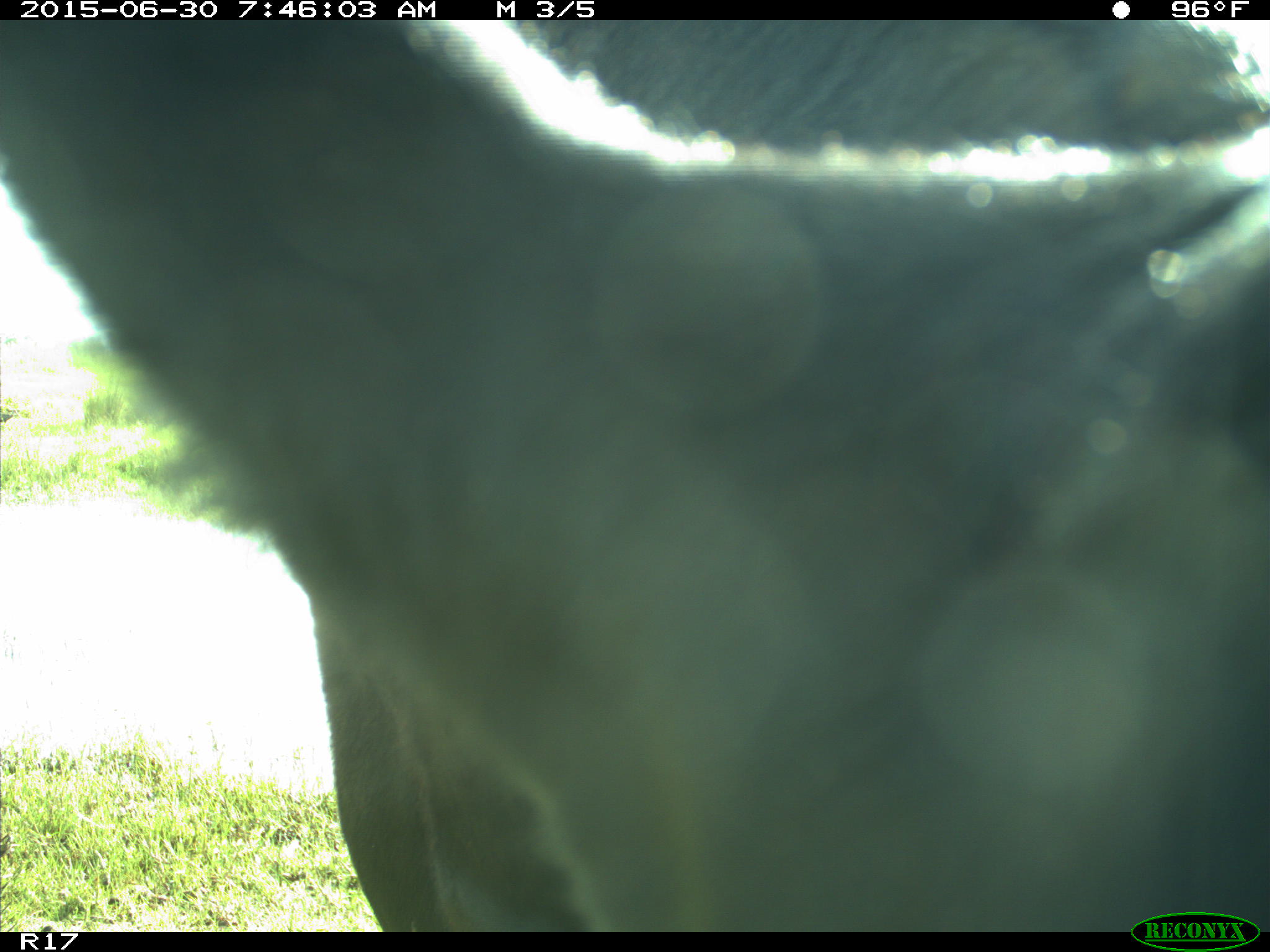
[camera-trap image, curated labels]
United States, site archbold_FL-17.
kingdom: Animalia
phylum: Chordata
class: Mammalia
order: Artiodactyla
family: Bovidae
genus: Bos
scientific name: Bos taurus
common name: domestic cow